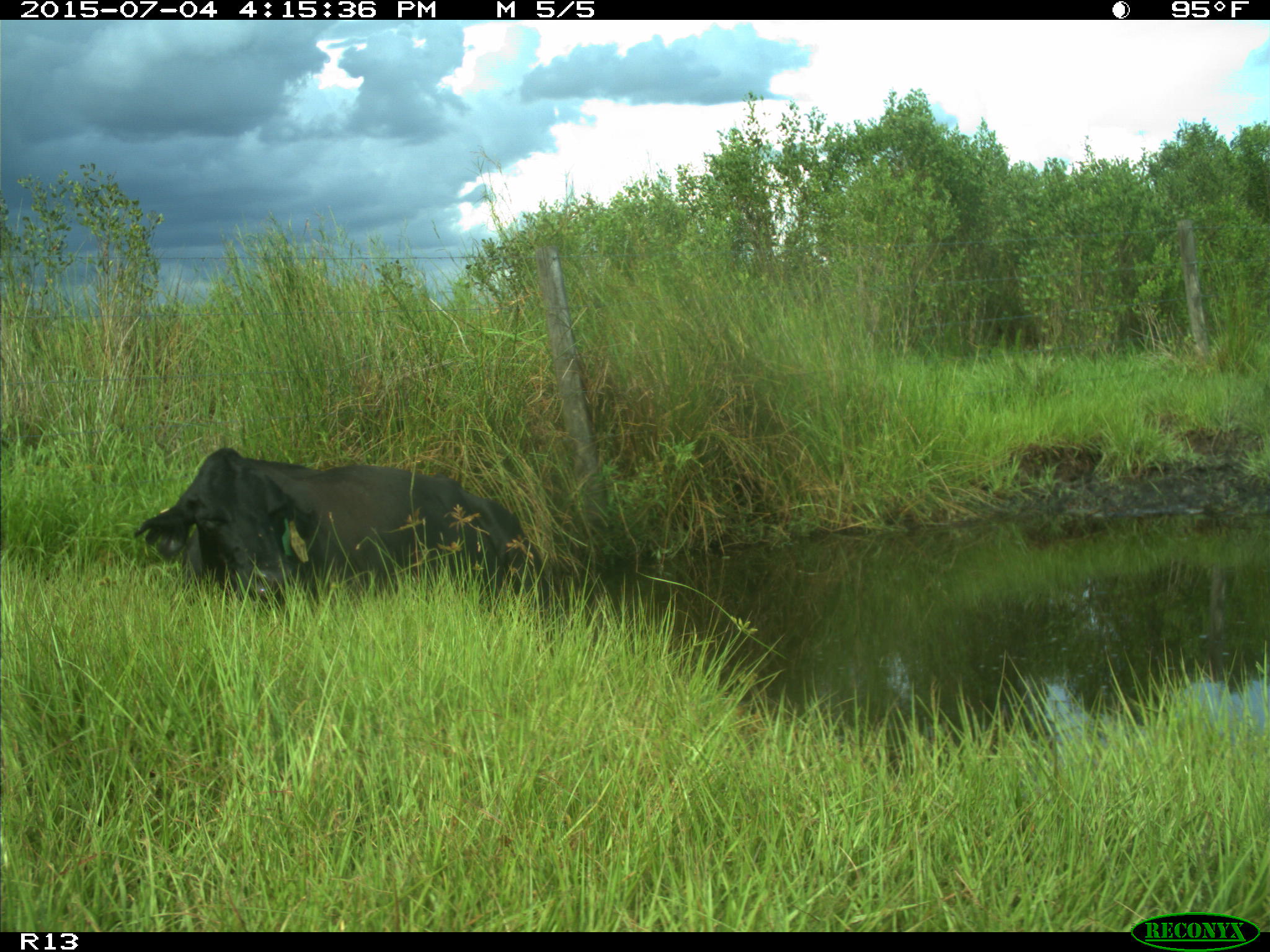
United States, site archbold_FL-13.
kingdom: Animalia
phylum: Chordata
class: Mammalia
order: Artiodactyla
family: Bovidae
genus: Bos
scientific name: Bos taurus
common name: domestic cow